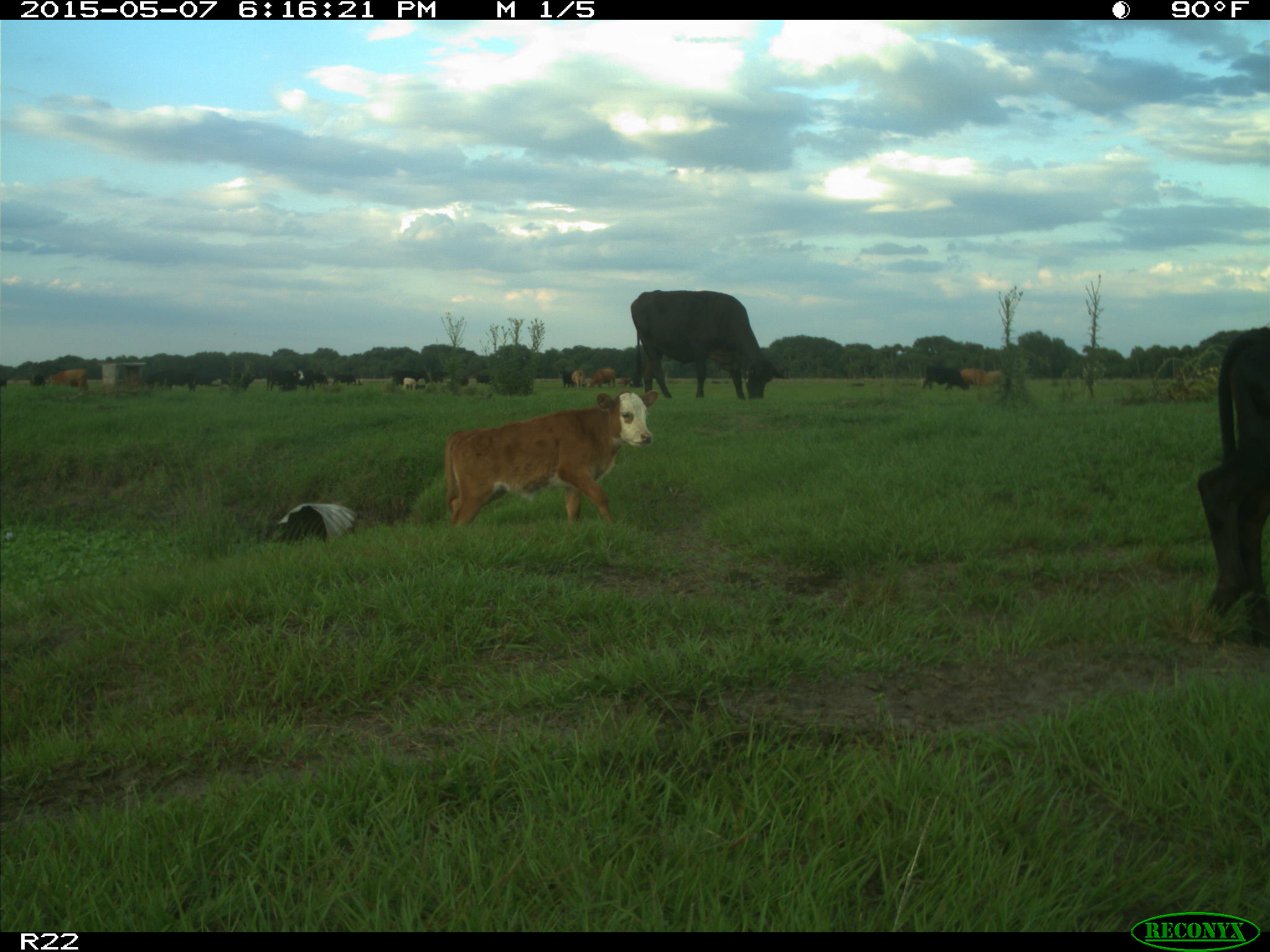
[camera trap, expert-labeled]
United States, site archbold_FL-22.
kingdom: Animalia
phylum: Chordata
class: Mammalia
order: Artiodactyla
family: Bovidae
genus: Bos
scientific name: Bos taurus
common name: domestic cow